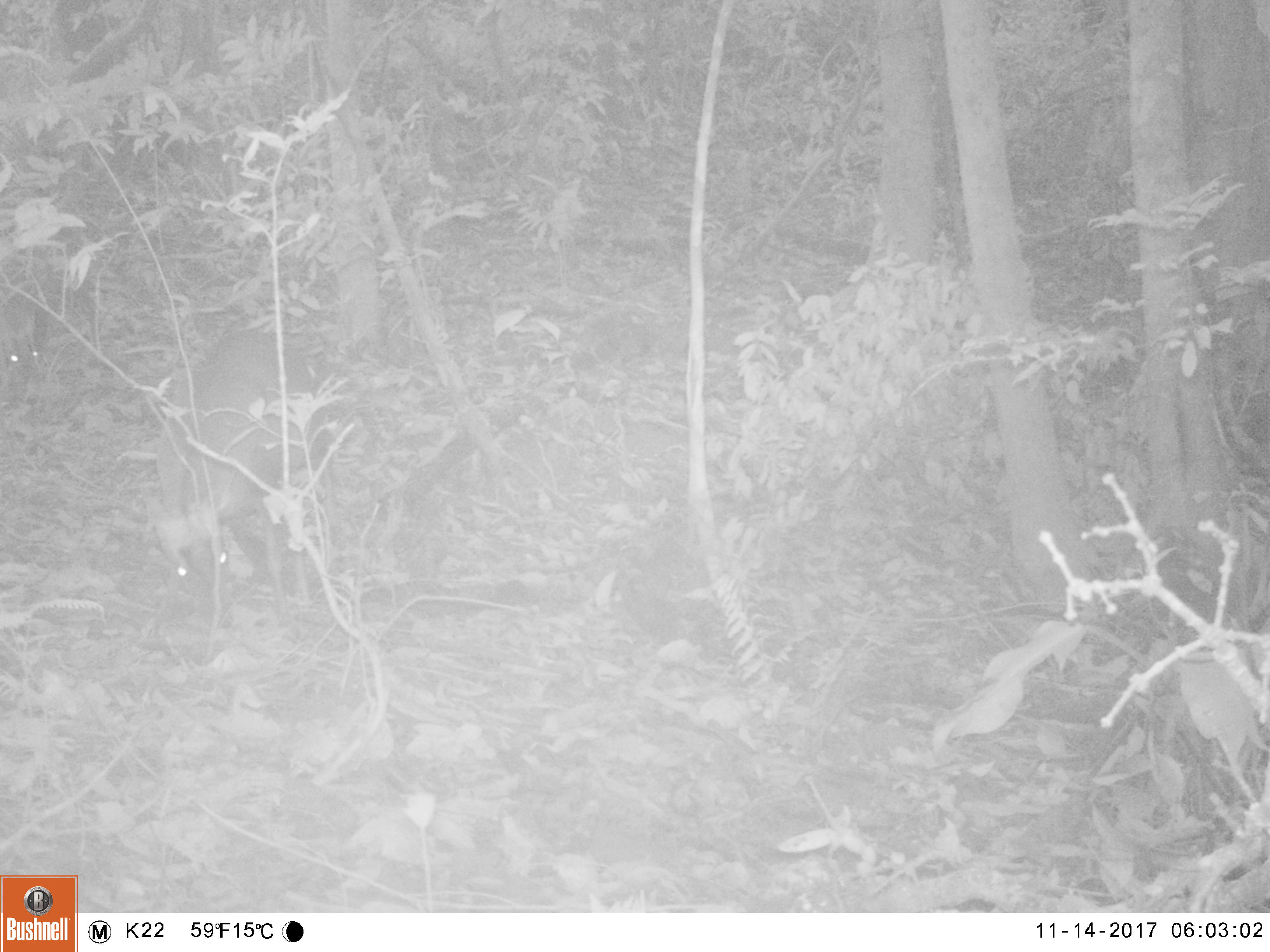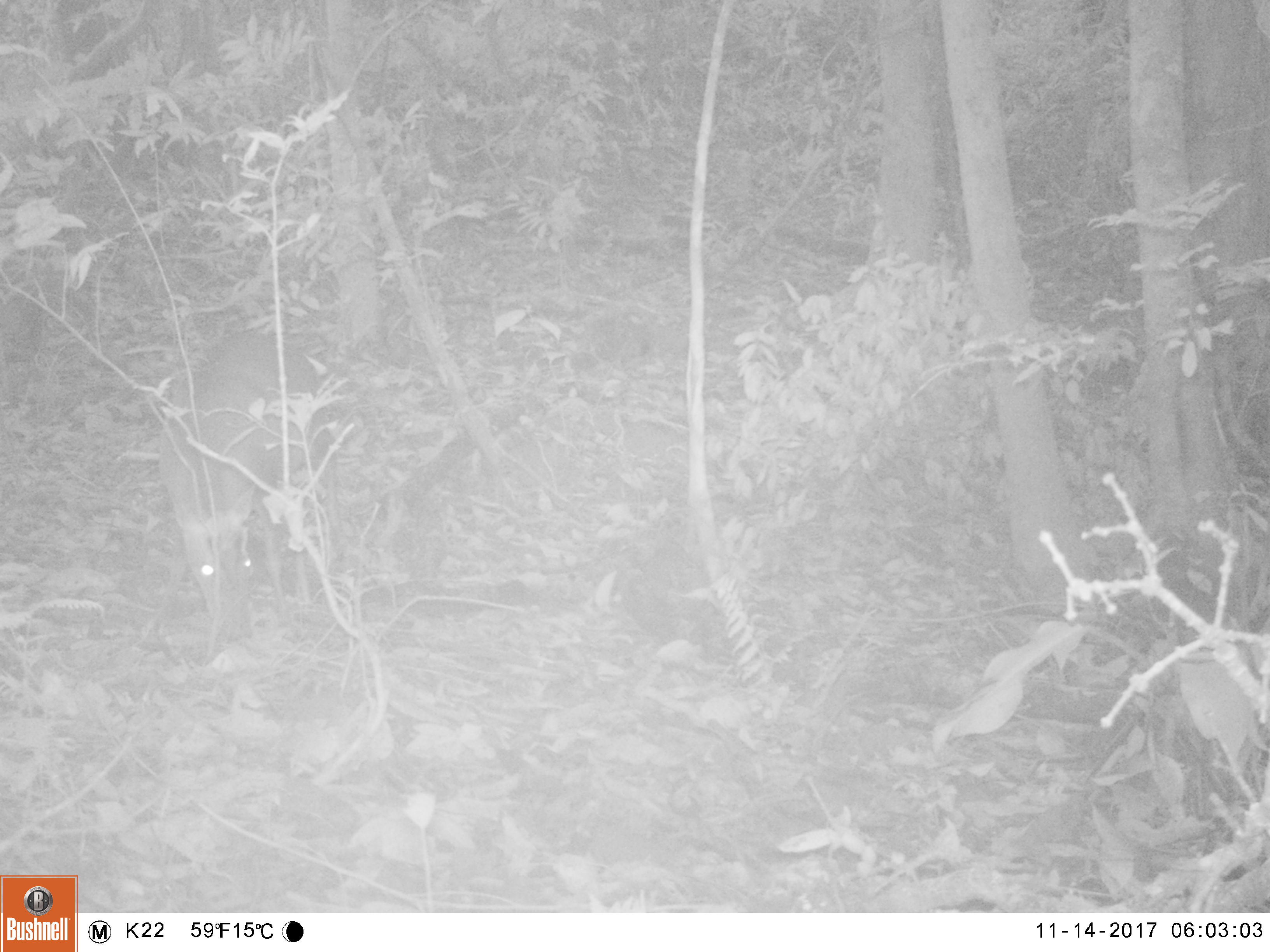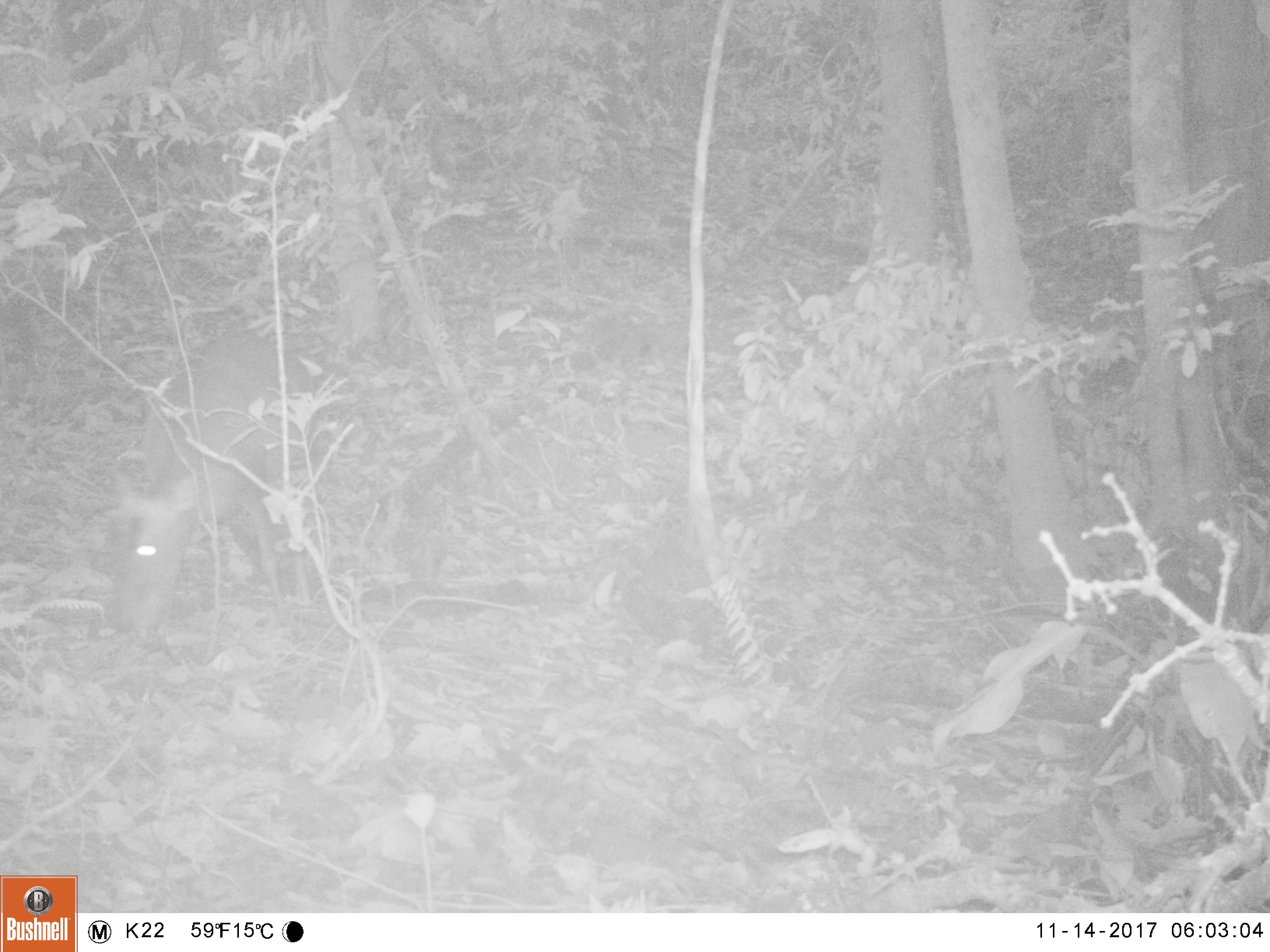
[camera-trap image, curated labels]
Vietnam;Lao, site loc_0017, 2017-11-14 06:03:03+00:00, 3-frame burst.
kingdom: Animalia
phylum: Chordata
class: Mammalia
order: Artiodactyla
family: Cervidae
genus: Muntiacus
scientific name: Muntiacus rooseveltorum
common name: roosevelt's muntjac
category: roosevelts muntjac group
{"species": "roosevelts muntjac group (roosevelt's muntjac) (Muntiacus rooseveltorum)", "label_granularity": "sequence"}